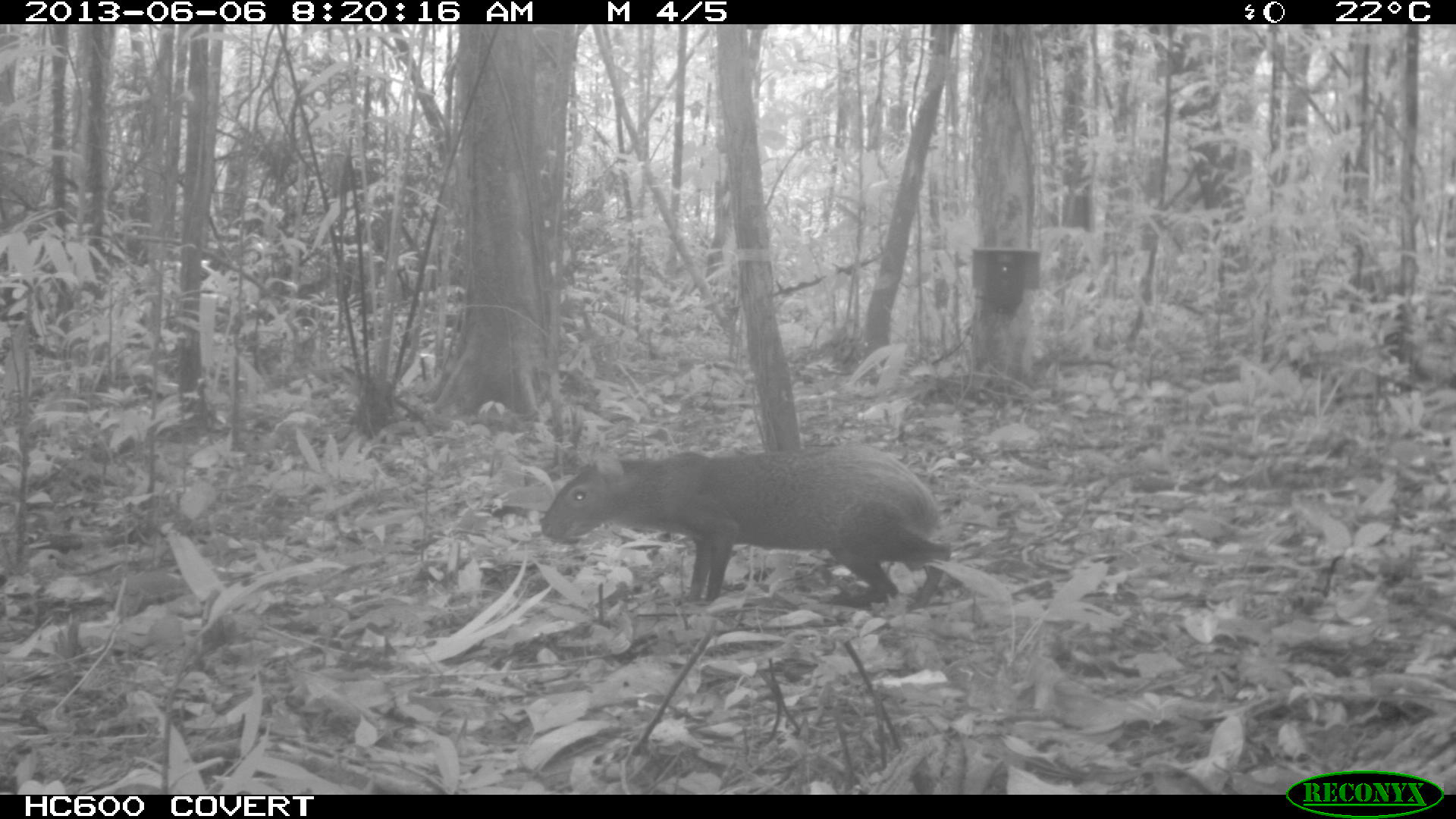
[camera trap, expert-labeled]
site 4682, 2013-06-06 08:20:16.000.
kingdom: Animalia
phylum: Chordata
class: Mammalia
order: Rodentia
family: Dasyproctidae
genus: Dasyprocta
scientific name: Dasyprocta leporina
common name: red-rumped agouti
Dasyprocta leporina (red-rumped agouti), count 1, age adult.